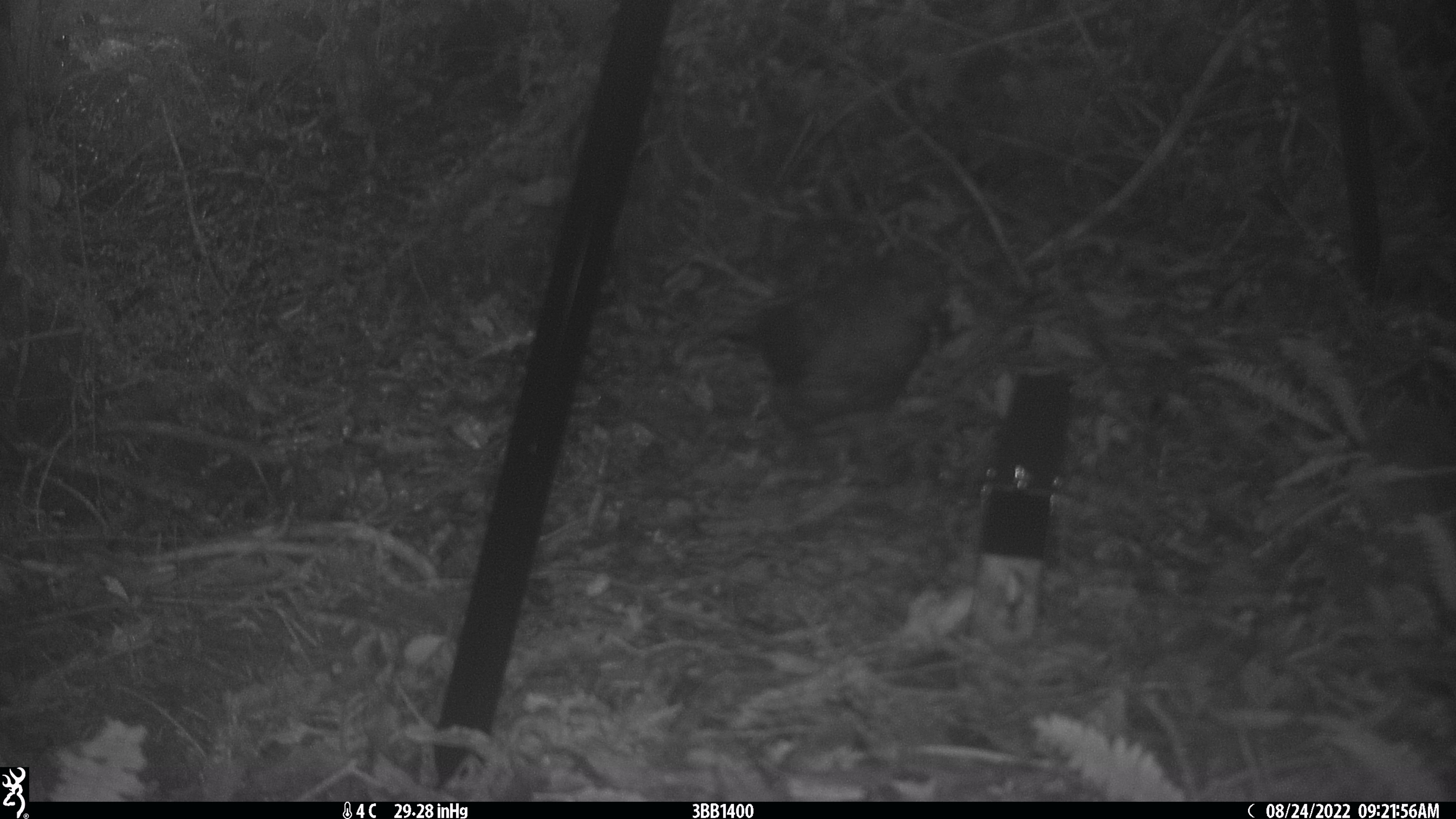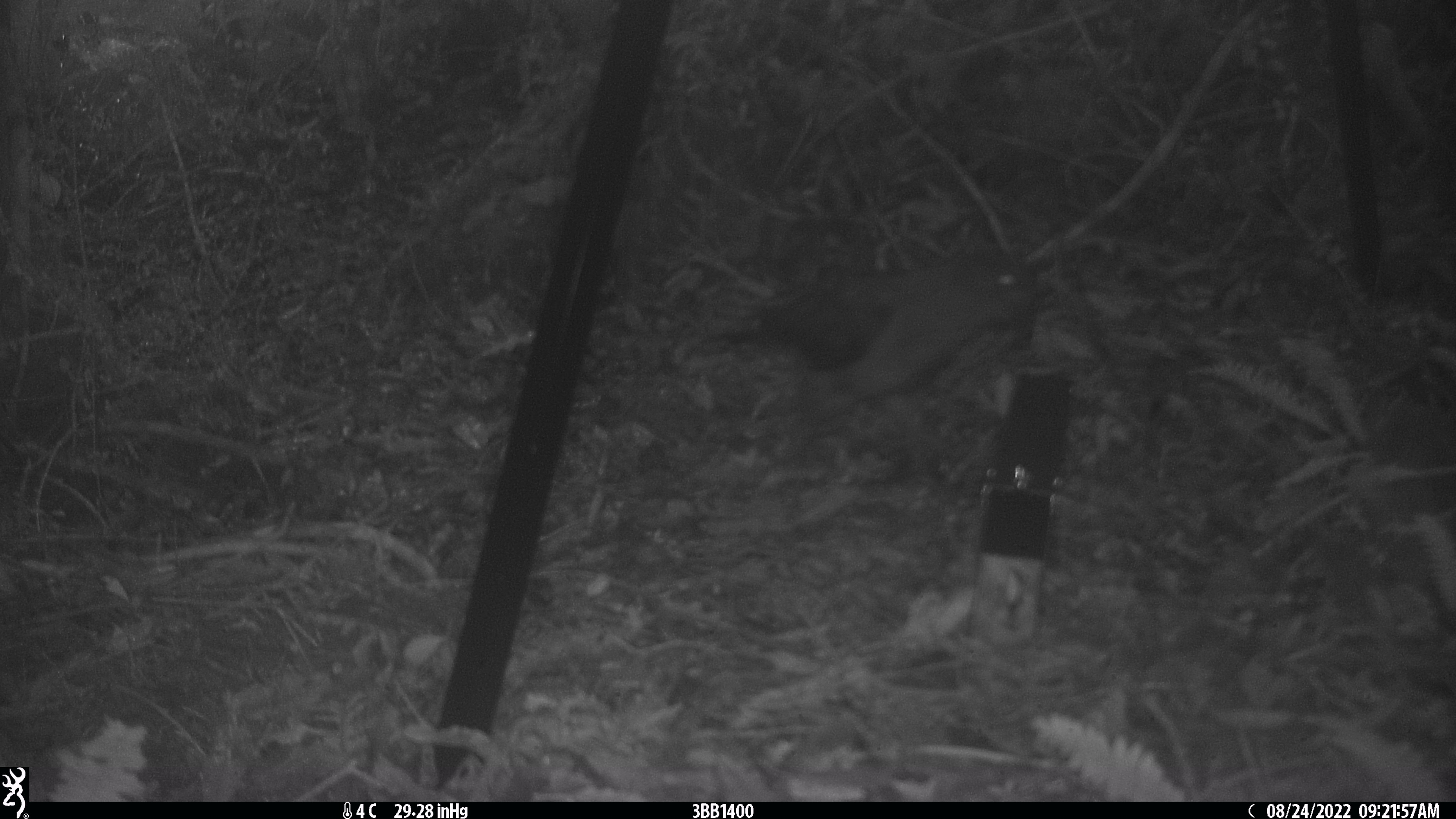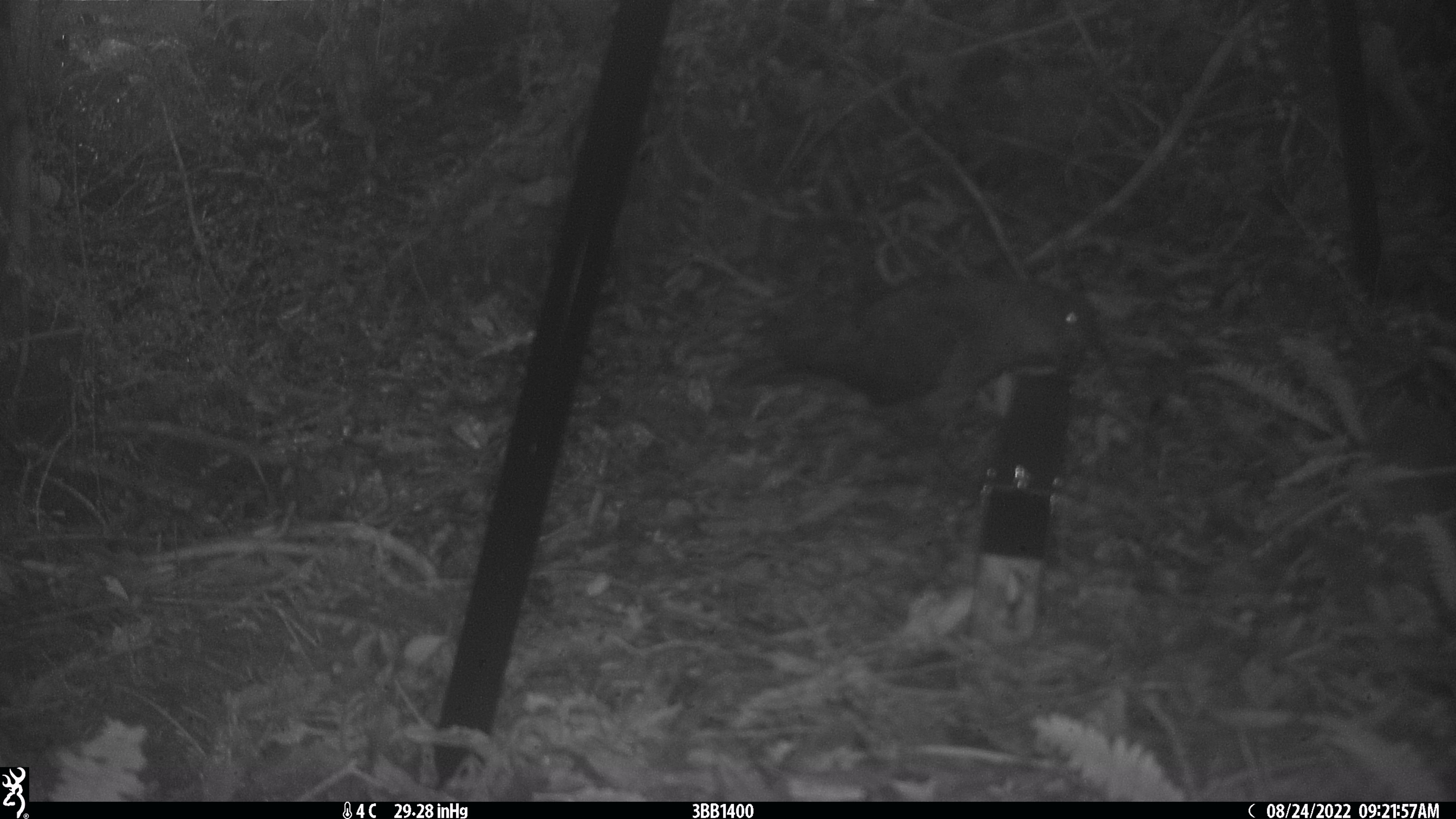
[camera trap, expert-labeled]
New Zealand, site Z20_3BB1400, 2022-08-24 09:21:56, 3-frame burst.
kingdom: Animalia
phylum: Chordata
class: Aves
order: Psittaciformes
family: Strigopidae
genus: Nestor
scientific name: Nestor notabilis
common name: kea